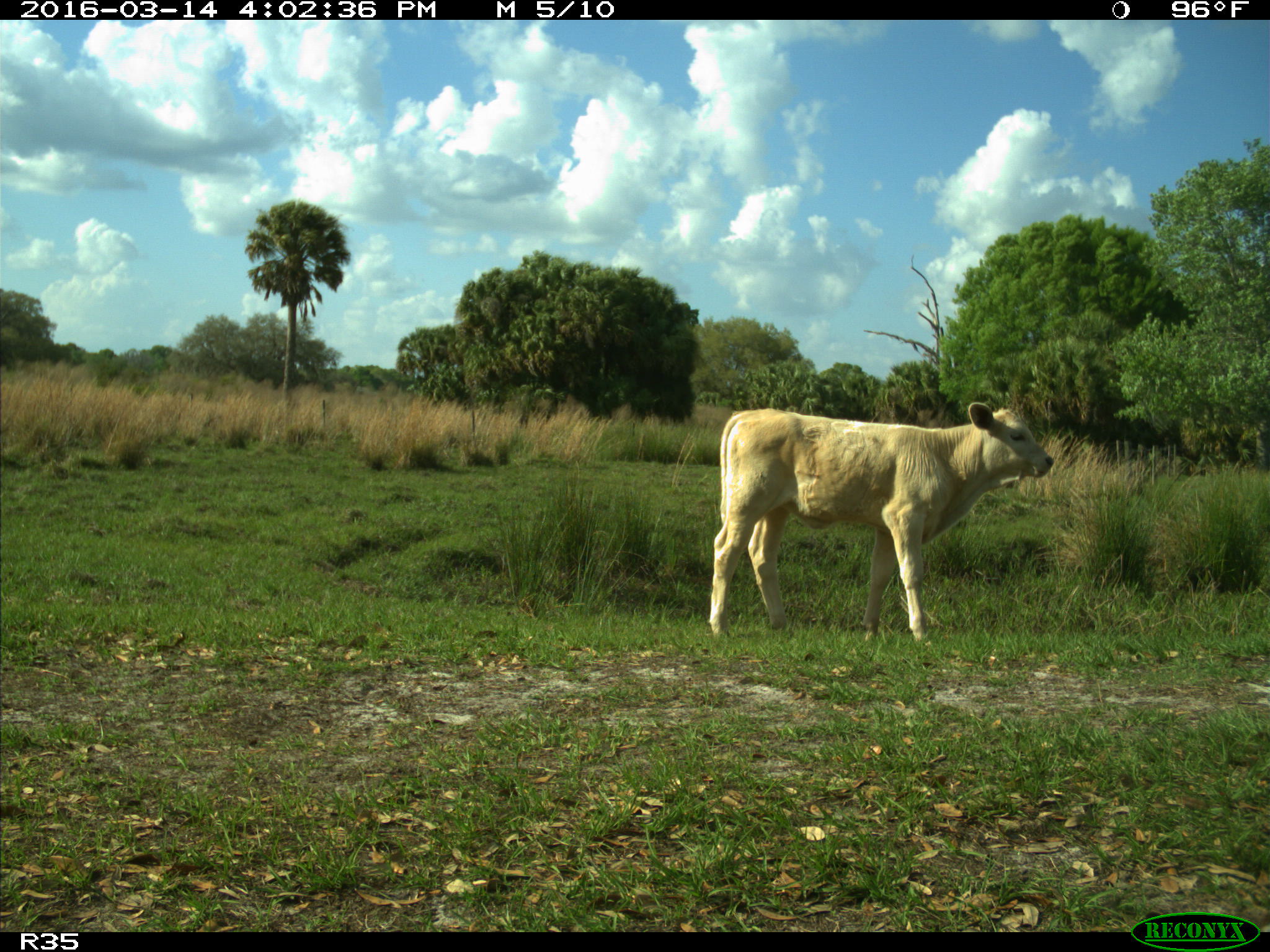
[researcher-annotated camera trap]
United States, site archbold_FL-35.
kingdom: Animalia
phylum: Chordata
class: Mammalia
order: Artiodactyla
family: Bovidae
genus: Bos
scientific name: Bos taurus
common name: domestic cow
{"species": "Bos taurus (domestic cow)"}